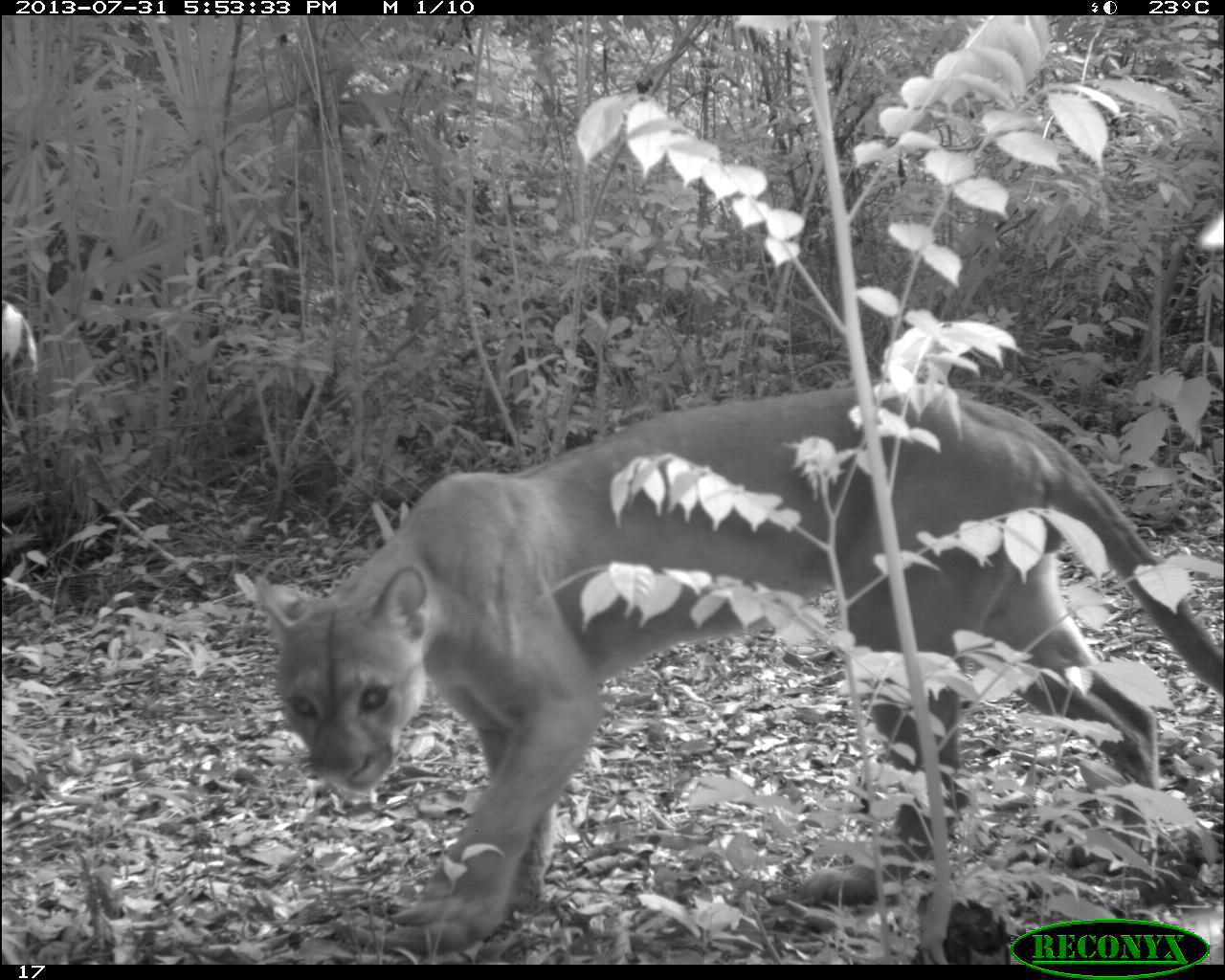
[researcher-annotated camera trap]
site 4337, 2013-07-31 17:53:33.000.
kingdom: Animalia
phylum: Chordata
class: Mammalia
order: Carnivora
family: Felidae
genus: Puma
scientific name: Puma concolor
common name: mountain lion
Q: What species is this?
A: Puma concolor (mountain lion).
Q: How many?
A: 1.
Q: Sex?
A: Male.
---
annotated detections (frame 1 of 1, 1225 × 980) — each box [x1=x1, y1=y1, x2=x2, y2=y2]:
puma concolor: [x1=249, y1=372, x2=1225, y2=957]